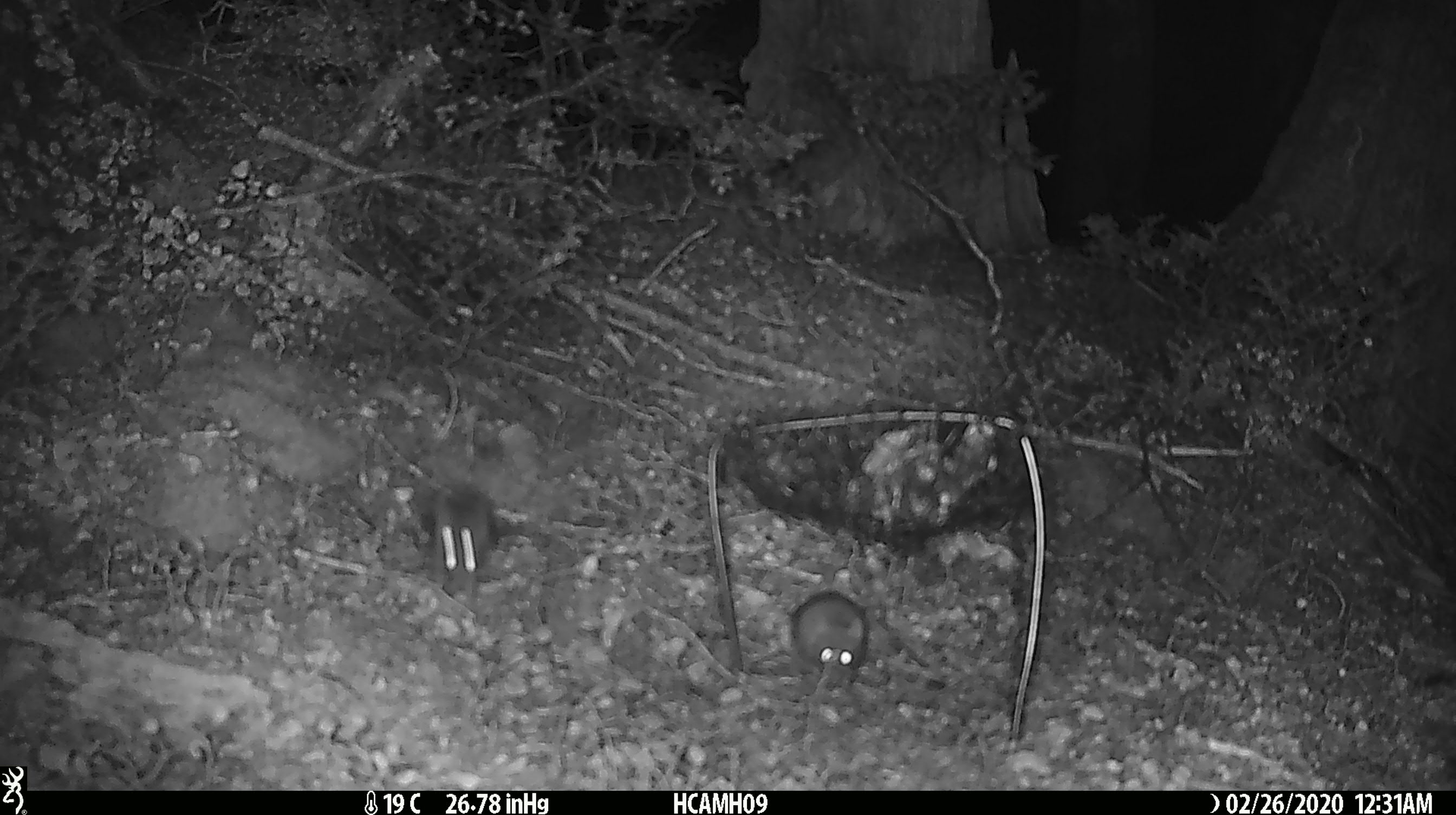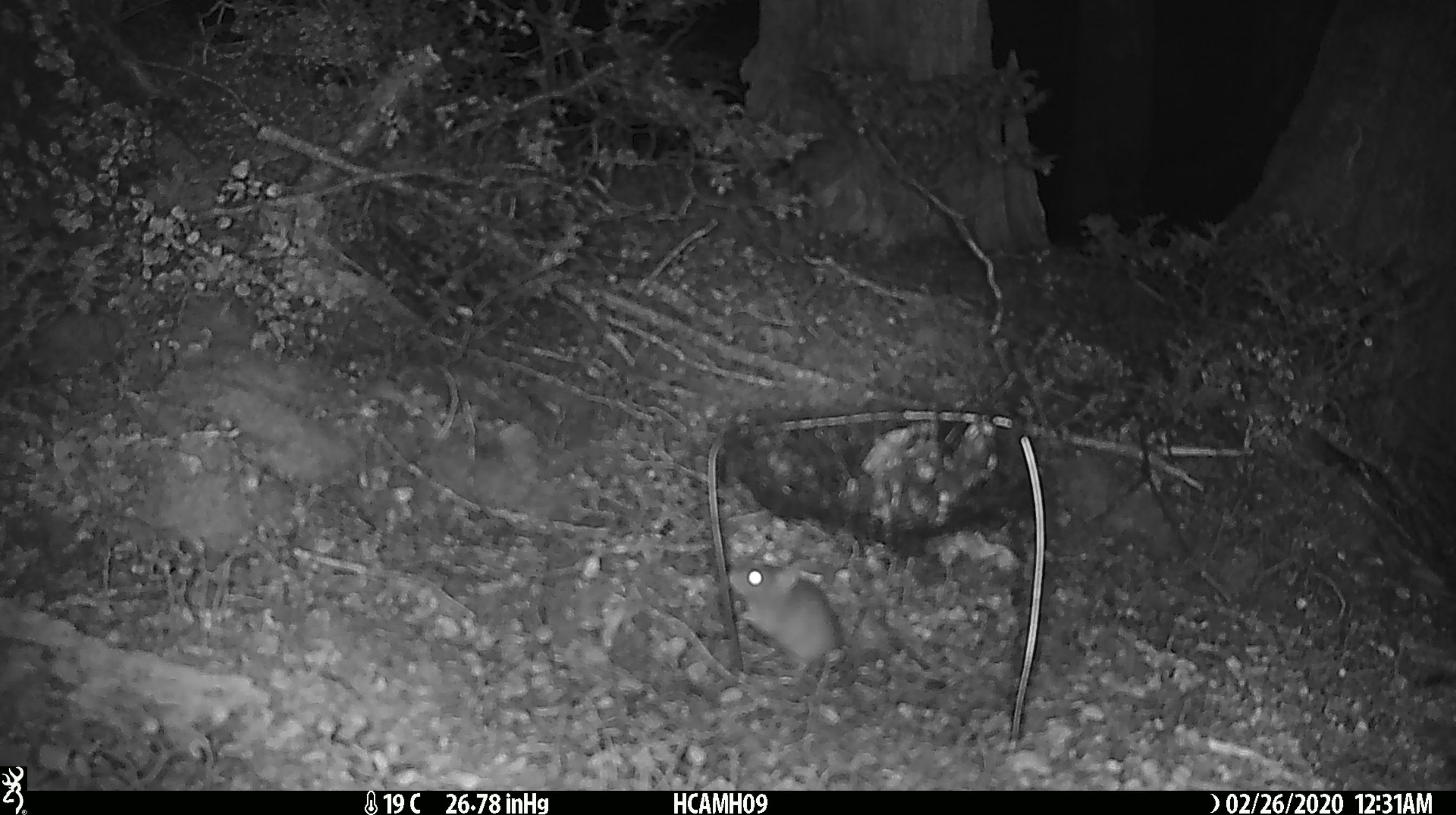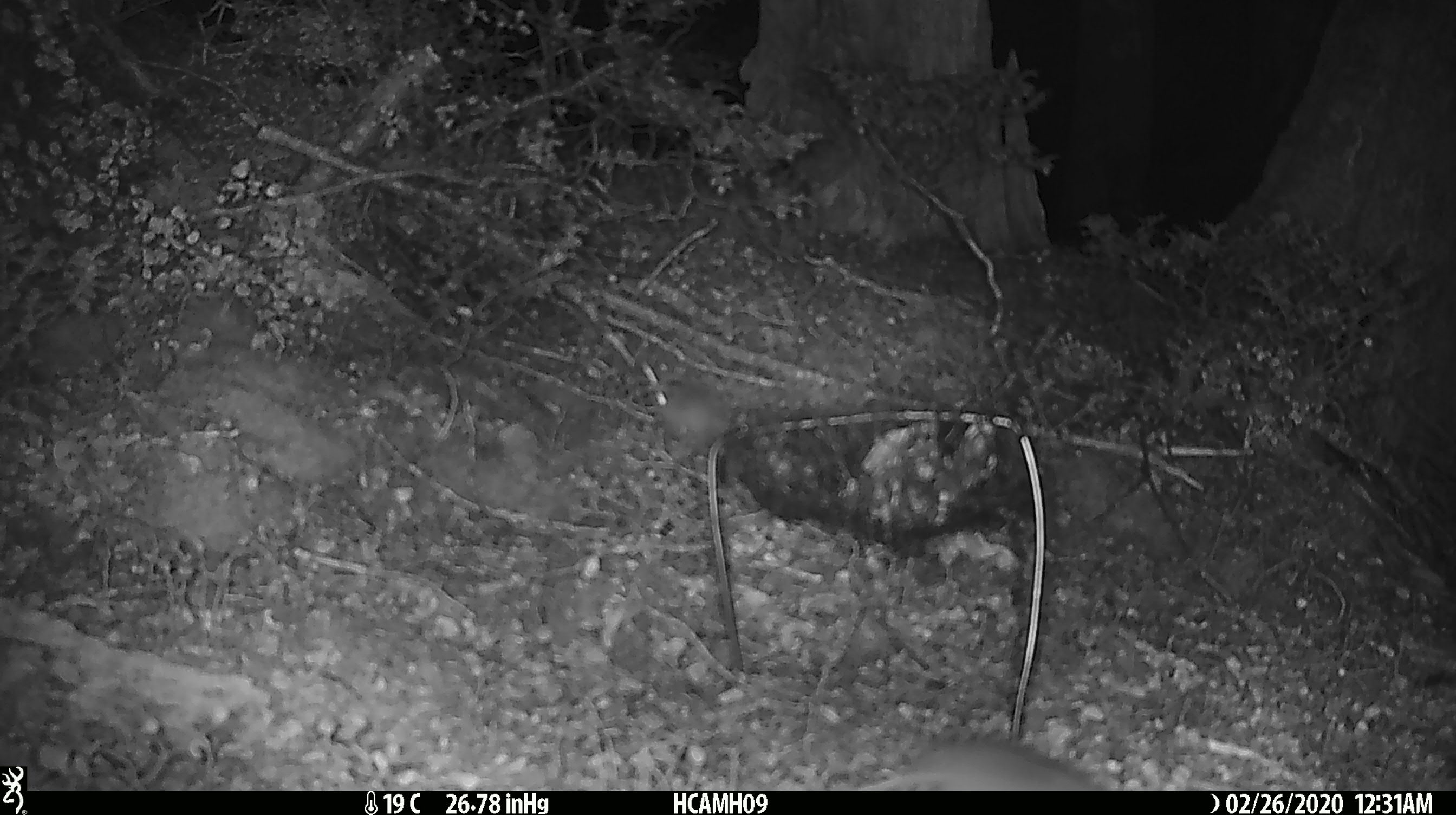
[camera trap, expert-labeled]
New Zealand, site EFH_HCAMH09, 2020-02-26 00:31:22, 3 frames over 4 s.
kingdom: Animalia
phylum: Chordata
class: Mammalia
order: Rodentia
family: Muridae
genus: Mus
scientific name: Mus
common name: mouse